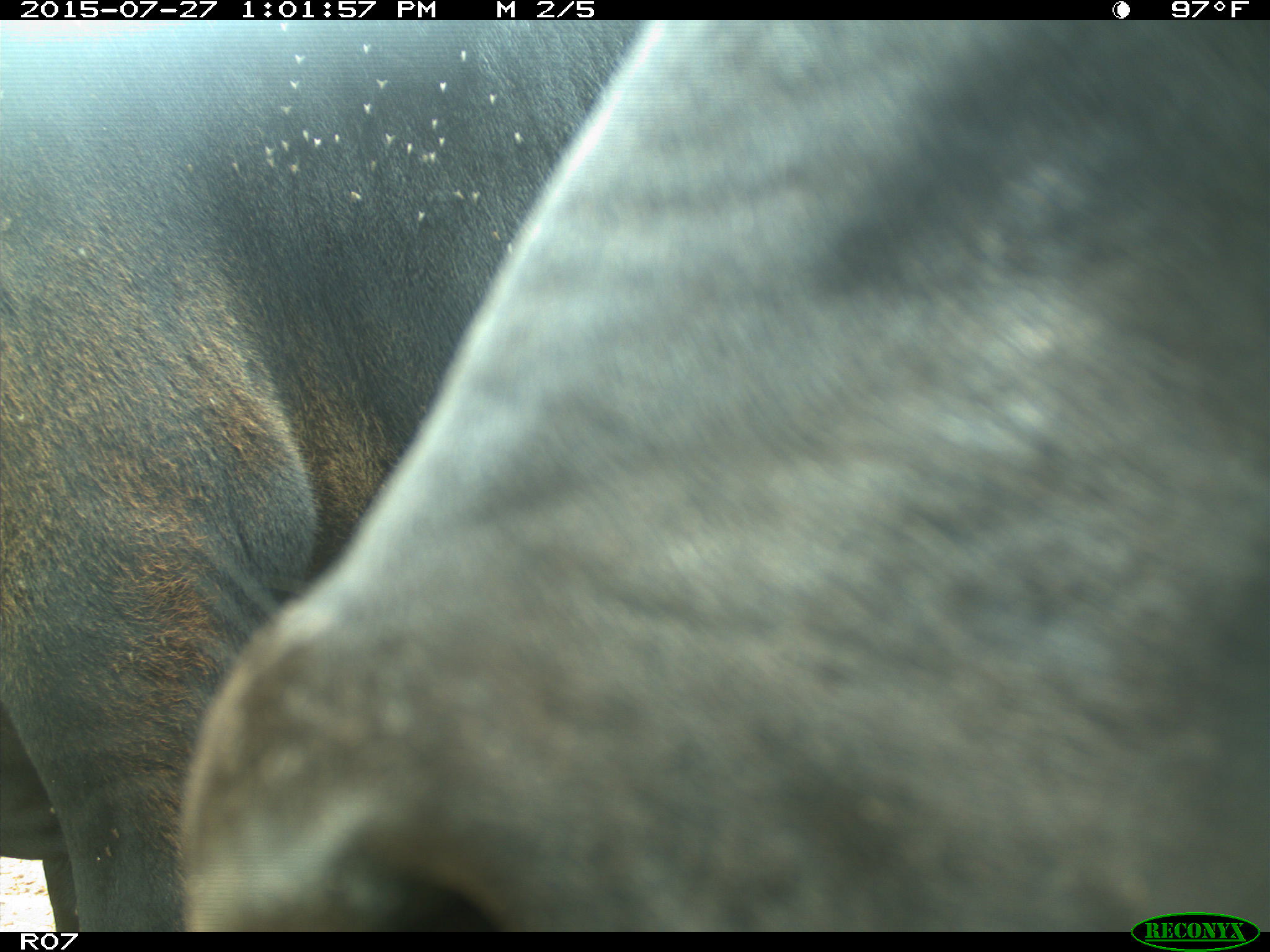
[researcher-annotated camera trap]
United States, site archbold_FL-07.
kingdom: Animalia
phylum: Chordata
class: Mammalia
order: Artiodactyla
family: Bovidae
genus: Bos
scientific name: Bos taurus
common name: domestic cow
Bos taurus (domestic cow).